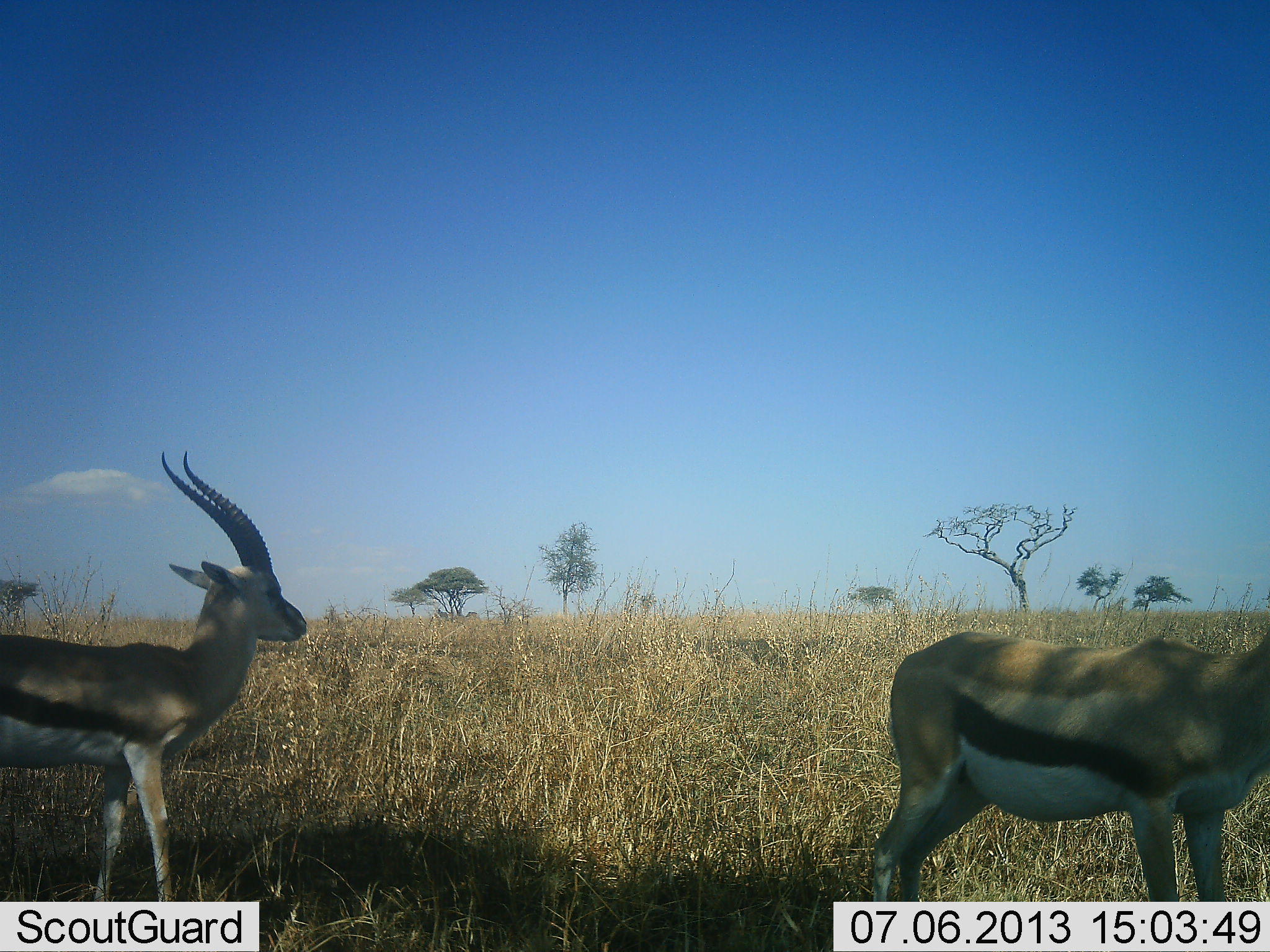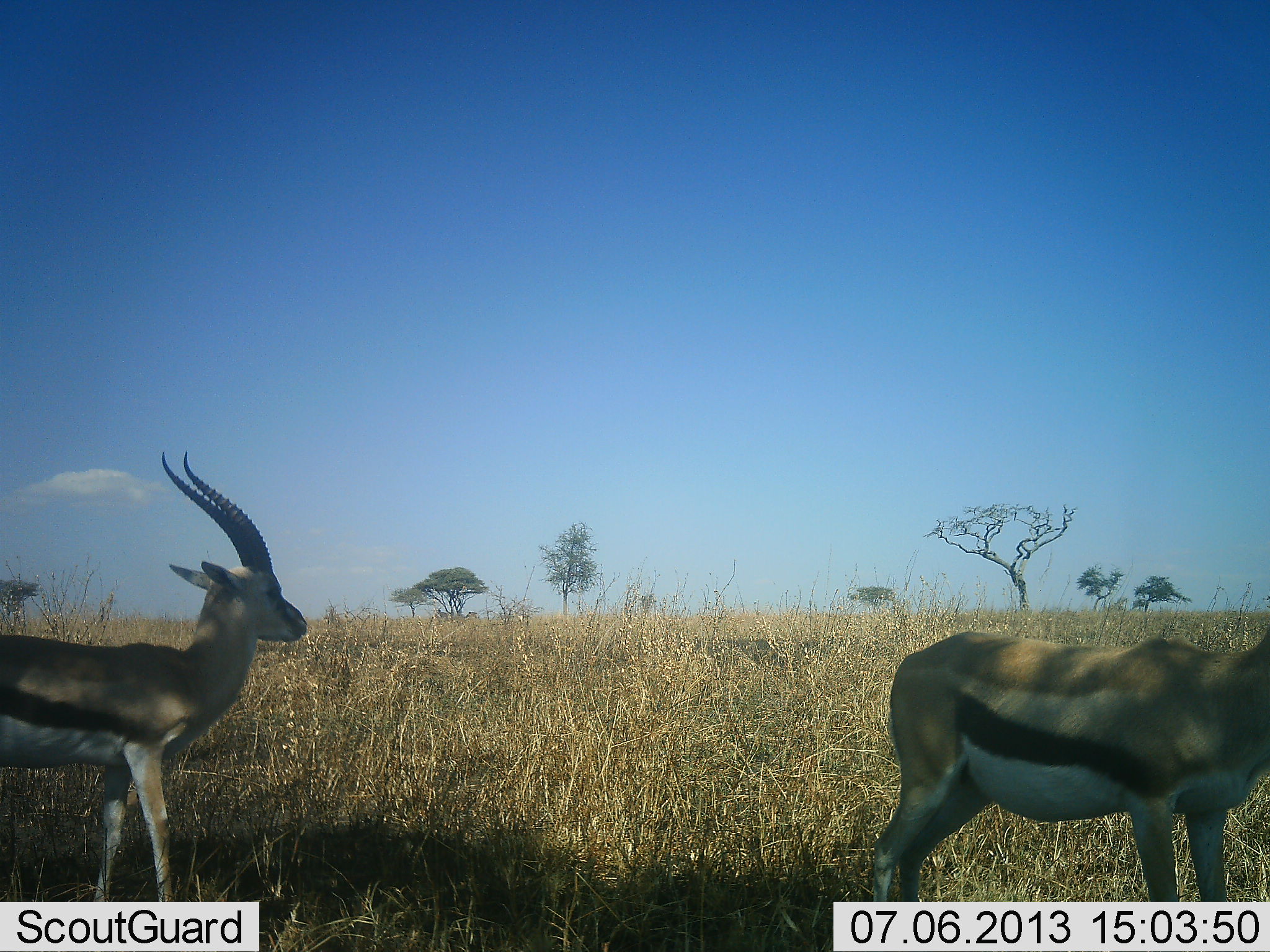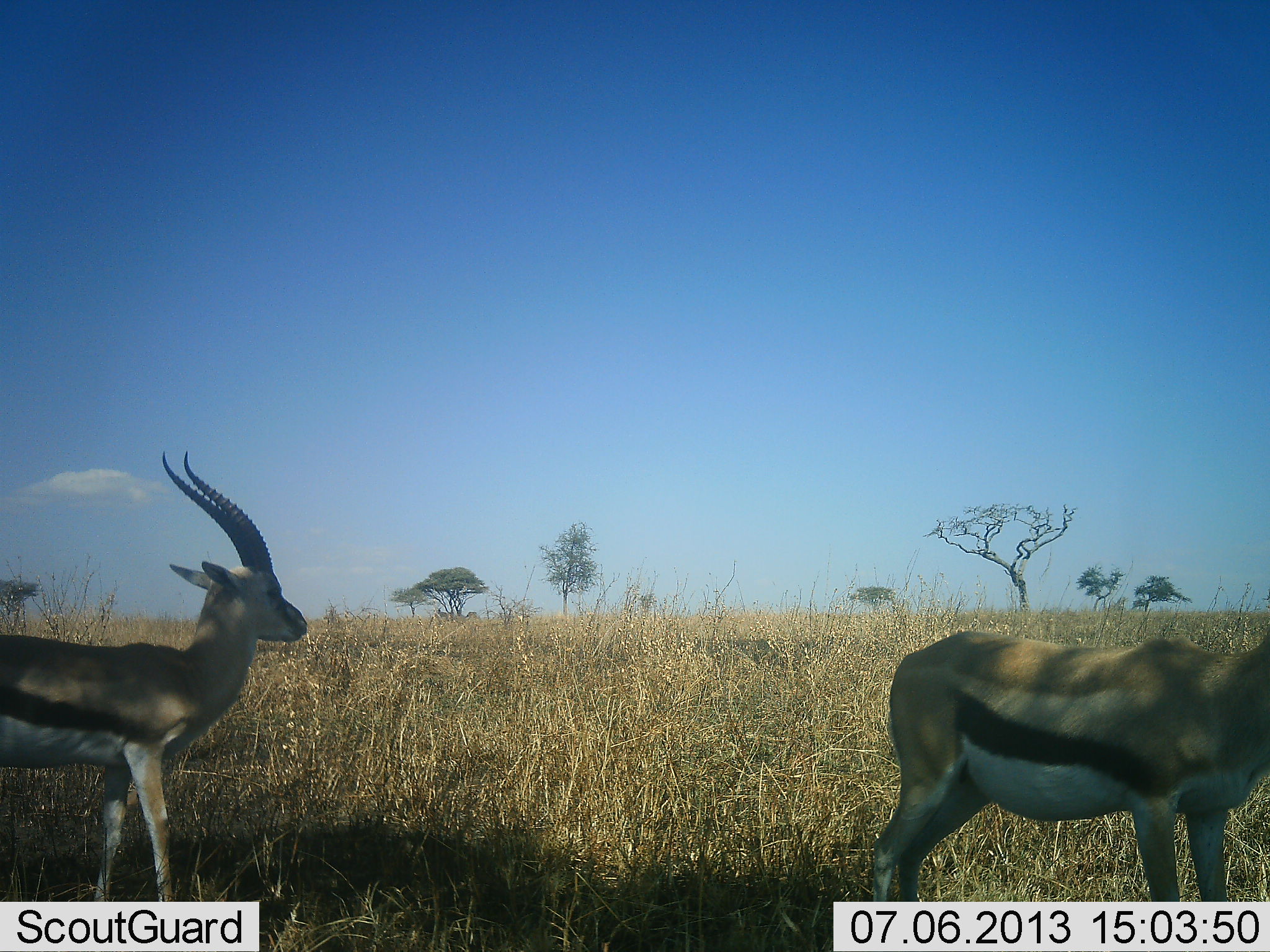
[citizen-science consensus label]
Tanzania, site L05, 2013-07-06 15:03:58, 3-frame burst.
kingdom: Animalia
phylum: Chordata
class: Mammalia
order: Artiodactyla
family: Bovidae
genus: Eudorcas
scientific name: Eudorcas thomsonii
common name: thomson's gazelle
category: gazellethomsons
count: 2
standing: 100%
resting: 0%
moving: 0%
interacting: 0%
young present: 0%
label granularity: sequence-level